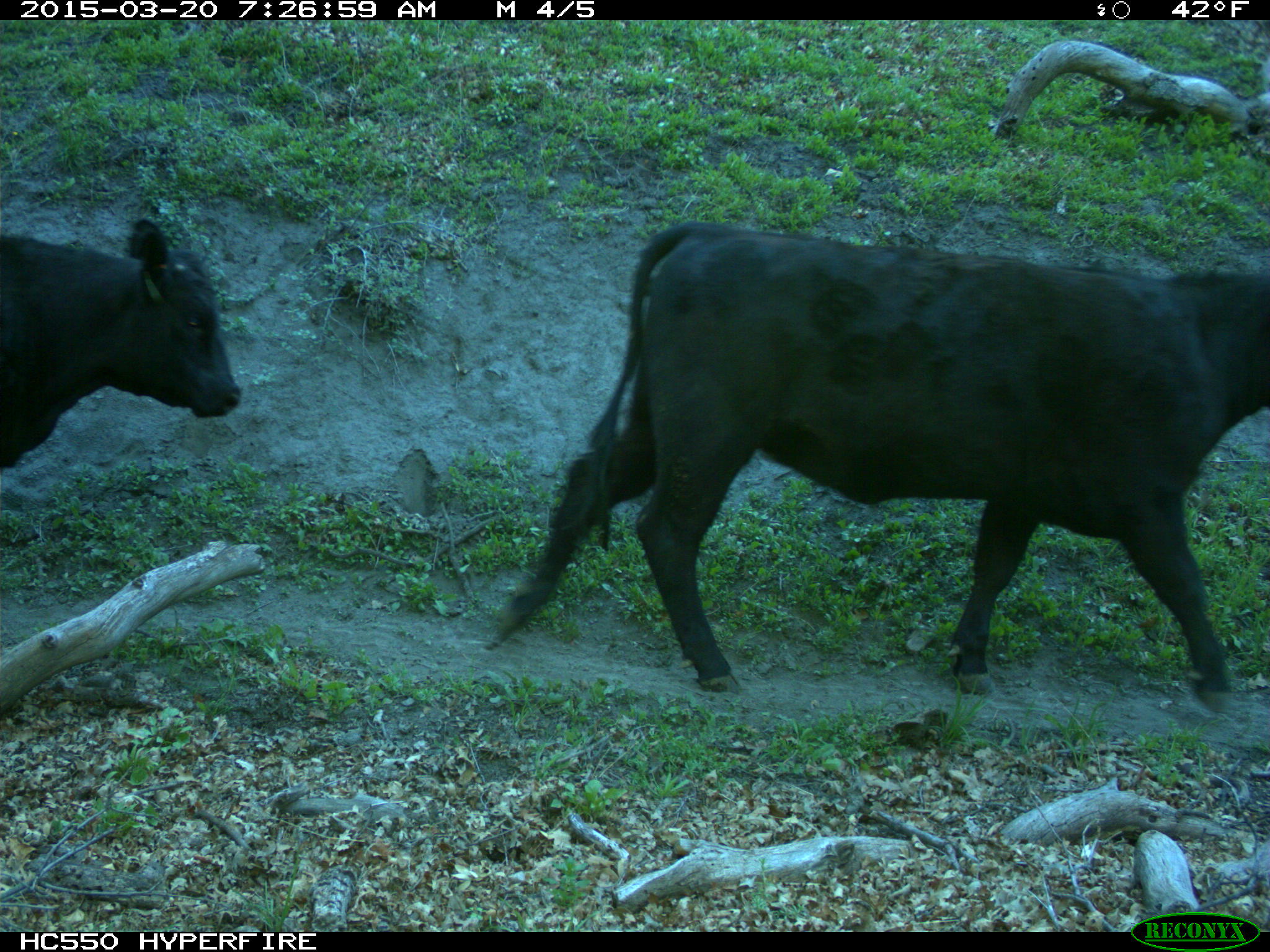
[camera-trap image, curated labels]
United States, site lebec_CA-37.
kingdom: Animalia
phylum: Chordata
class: Mammalia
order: Artiodactyla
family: Bovidae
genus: Bos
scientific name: Bos taurus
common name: domestic cow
Bos taurus (domestic cow).